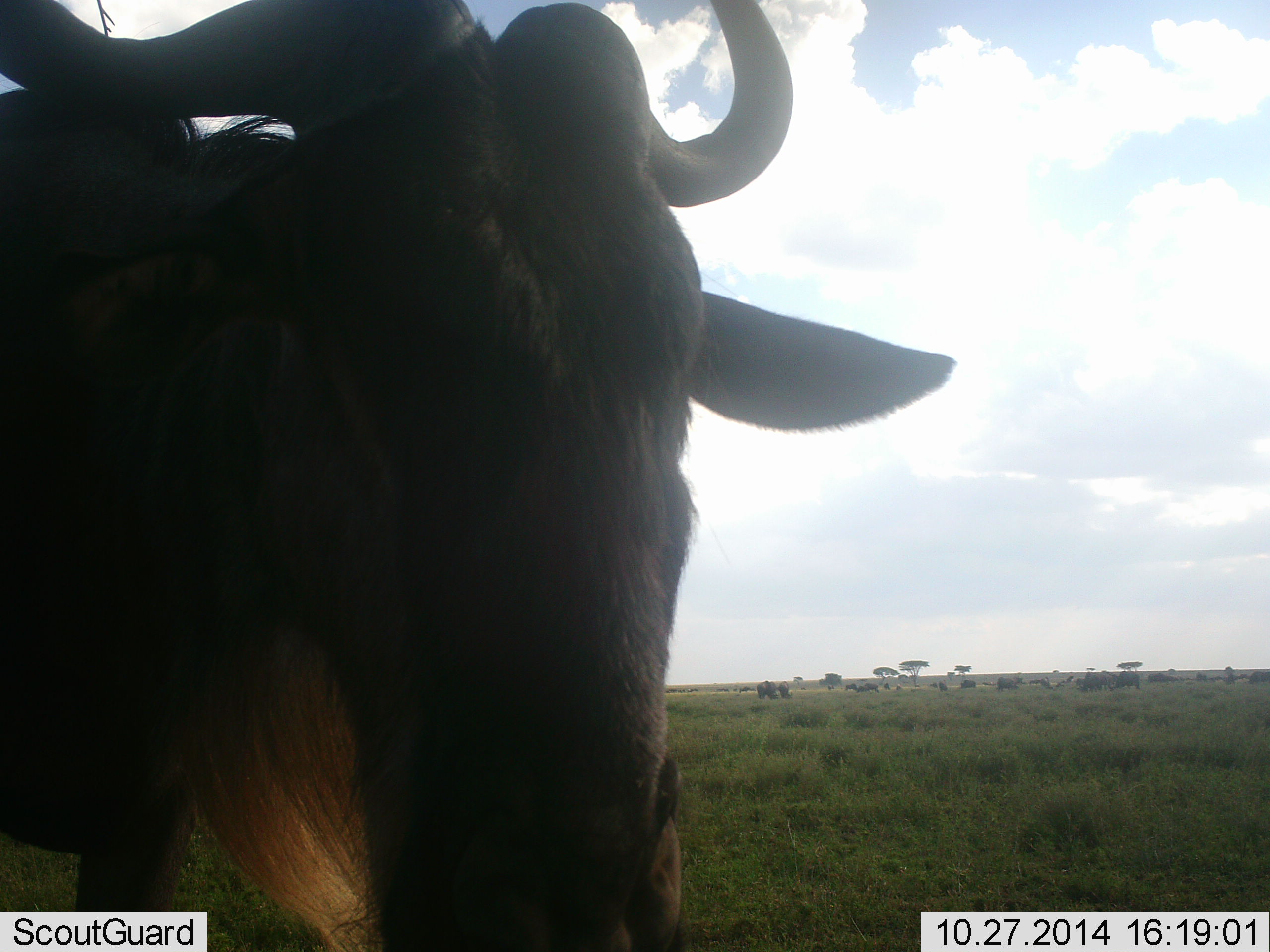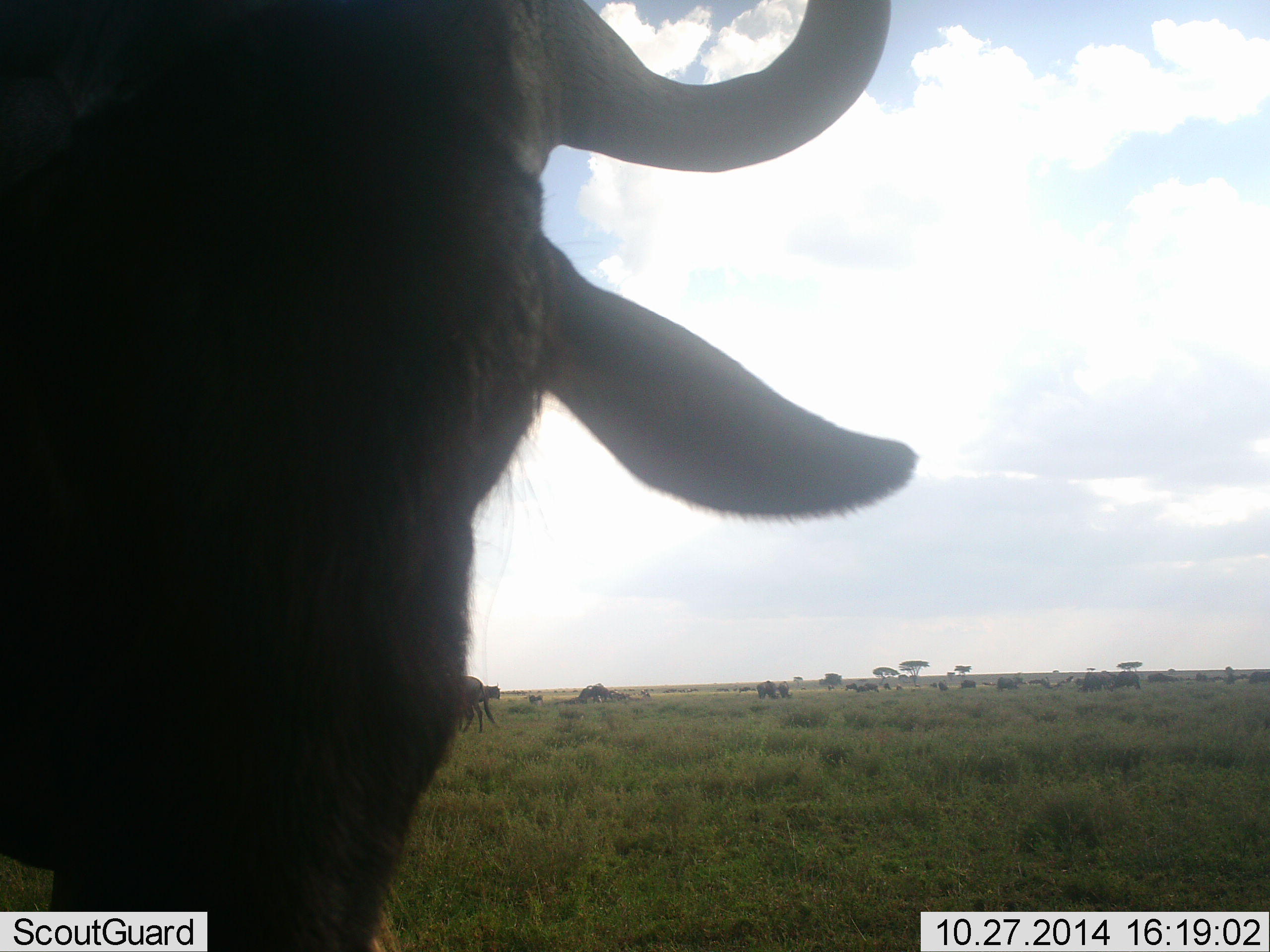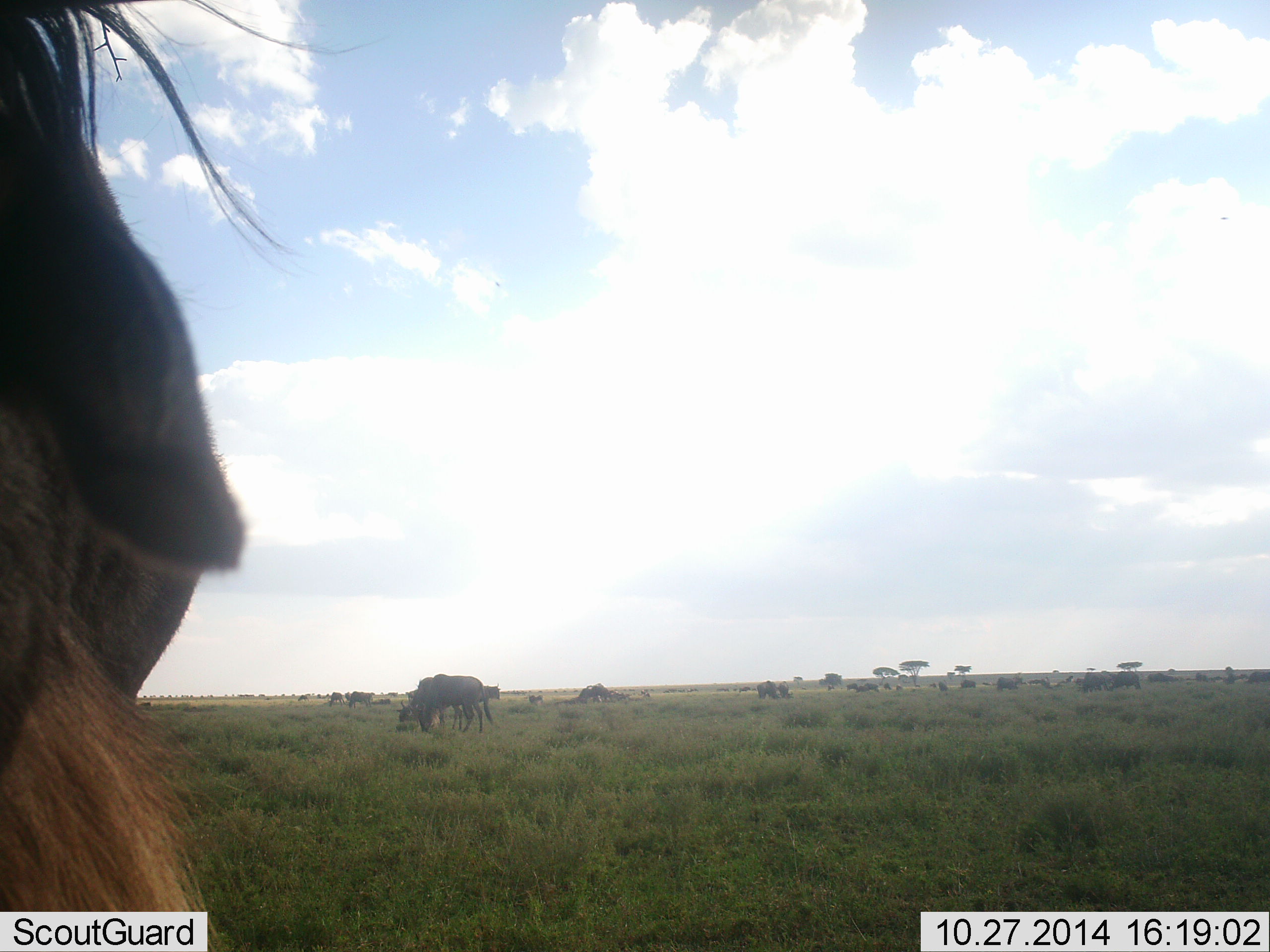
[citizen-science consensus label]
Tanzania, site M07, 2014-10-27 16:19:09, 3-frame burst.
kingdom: Animalia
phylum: Chordata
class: Mammalia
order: Artiodactyla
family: Bovidae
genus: Connochaetes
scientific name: Connochaetes taurinus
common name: blue wildebeest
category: wildebeest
Wildebeest (blue wildebeest) (Connochaetes taurinus), count 11-50. Behavior (volunteer vote fractions): standing 80%, resting 10%, moving 30%, interacting 10%. Young present (vote fraction): 0%. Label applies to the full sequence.